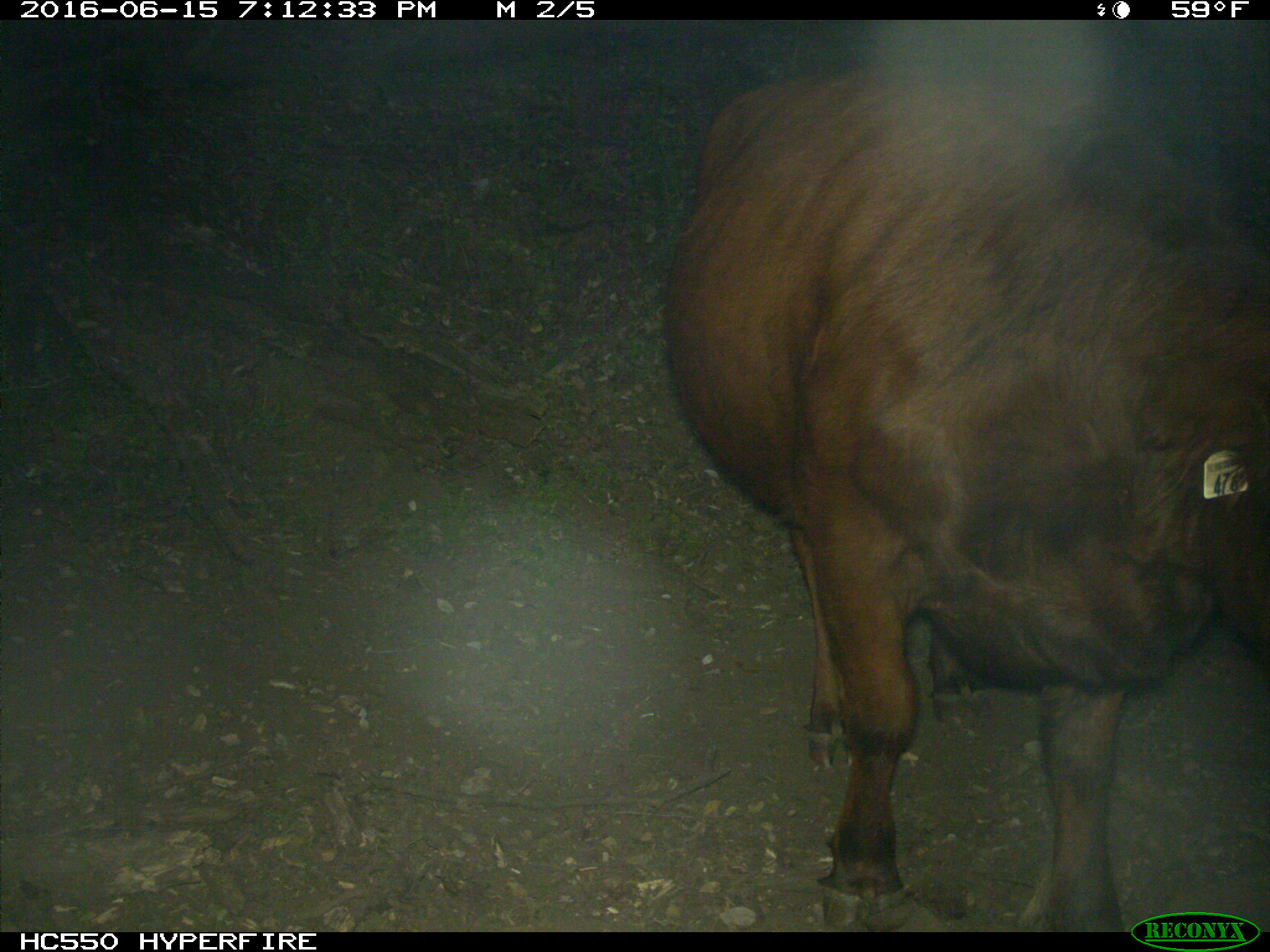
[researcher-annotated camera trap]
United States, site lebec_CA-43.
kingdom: Animalia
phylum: Chordata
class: Mammalia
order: Artiodactyla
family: Bovidae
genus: Bos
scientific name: Bos taurus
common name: domestic cow